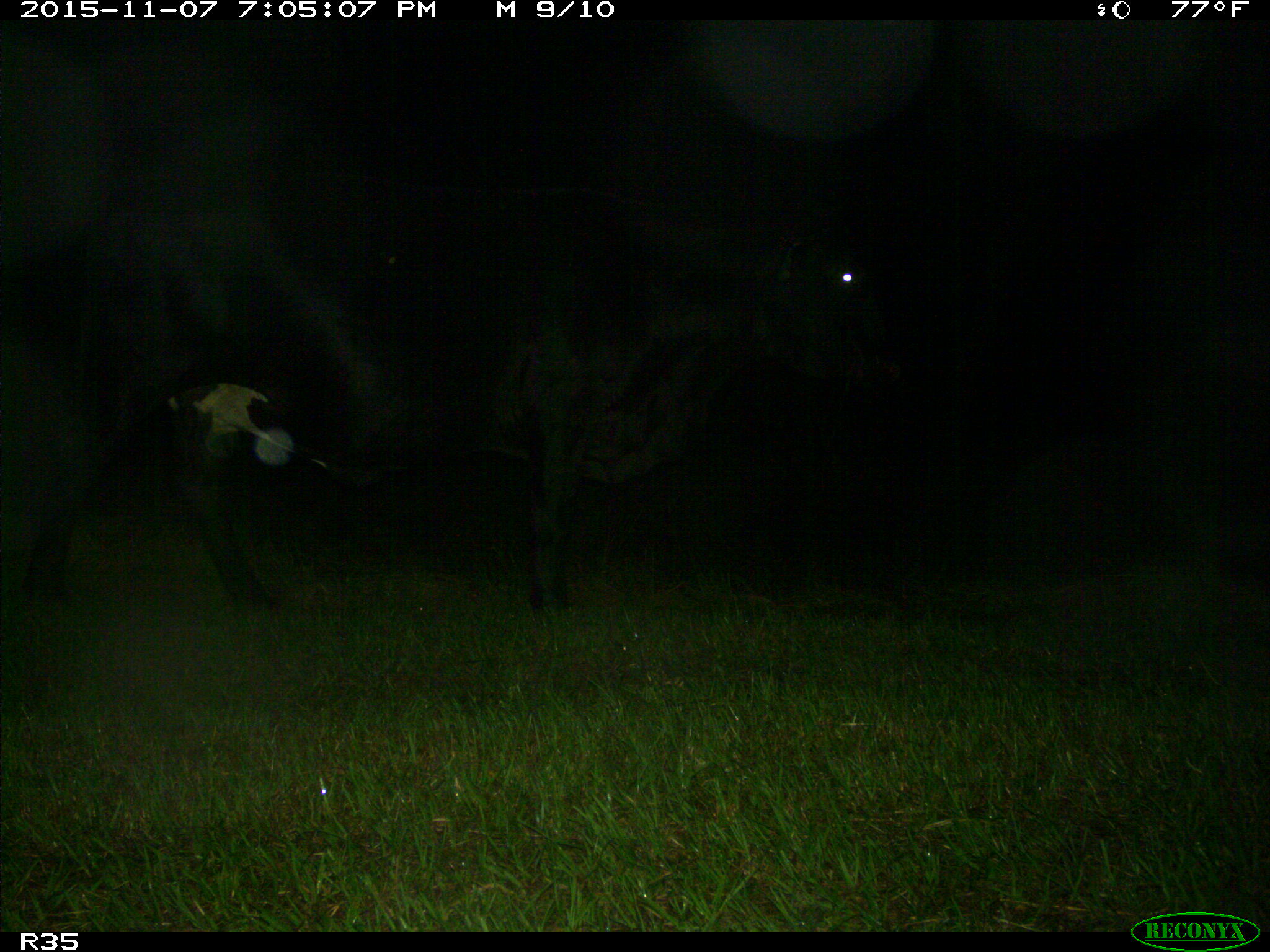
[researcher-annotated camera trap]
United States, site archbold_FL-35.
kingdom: Animalia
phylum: Chordata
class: Mammalia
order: Artiodactyla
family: Bovidae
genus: Bos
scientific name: Bos taurus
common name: domestic cow